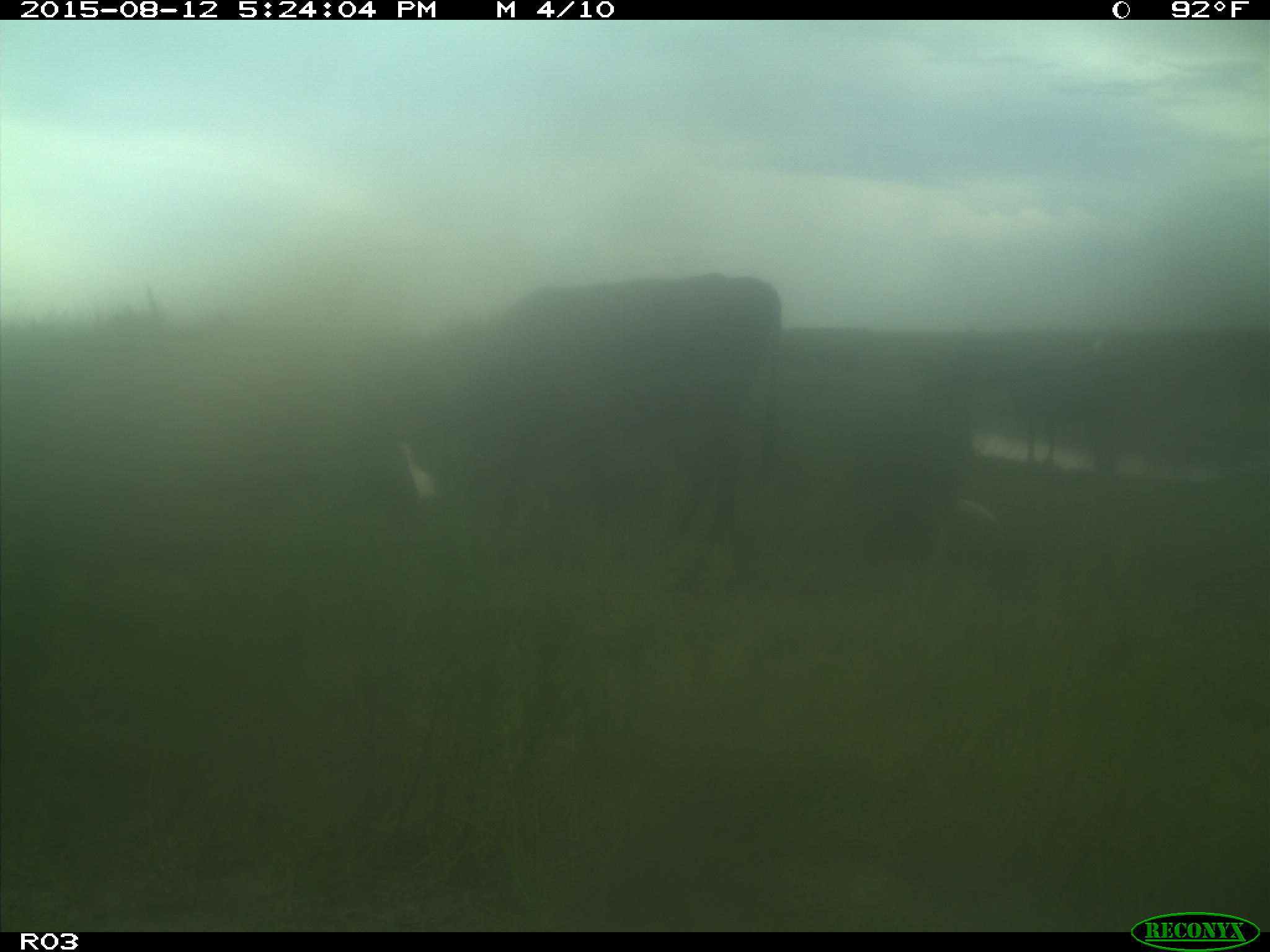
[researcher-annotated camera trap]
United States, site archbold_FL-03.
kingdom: Animalia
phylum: Chordata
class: Mammalia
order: Artiodactyla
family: Bovidae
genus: Bos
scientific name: Bos taurus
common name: domestic cow